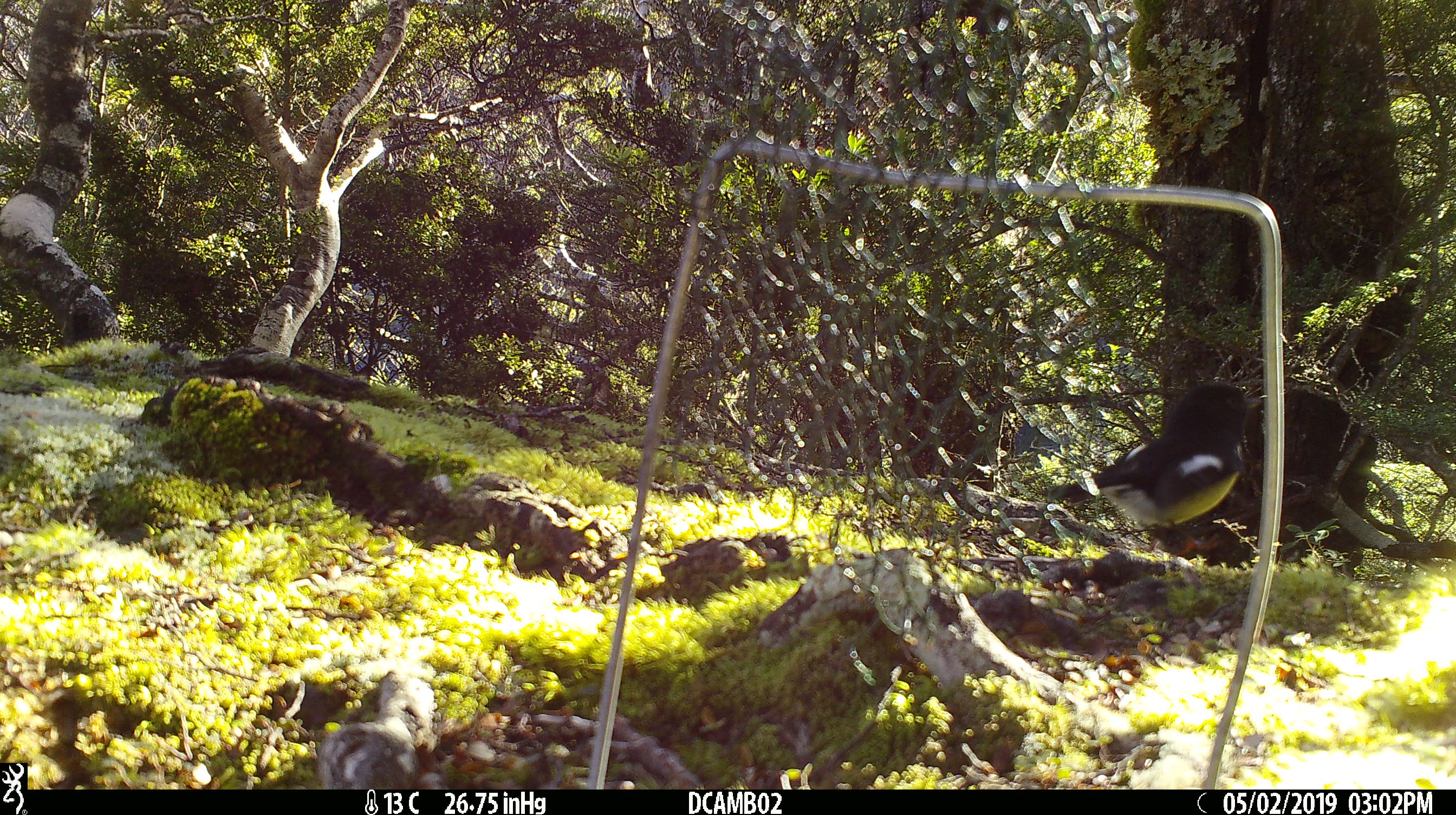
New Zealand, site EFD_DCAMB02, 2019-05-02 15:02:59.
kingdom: Animalia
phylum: Chordata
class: Aves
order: Passeriformes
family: Petroicidae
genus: Petroica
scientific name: Petroica macrocephala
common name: tomtit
Tomtit (Petroica macrocephala).